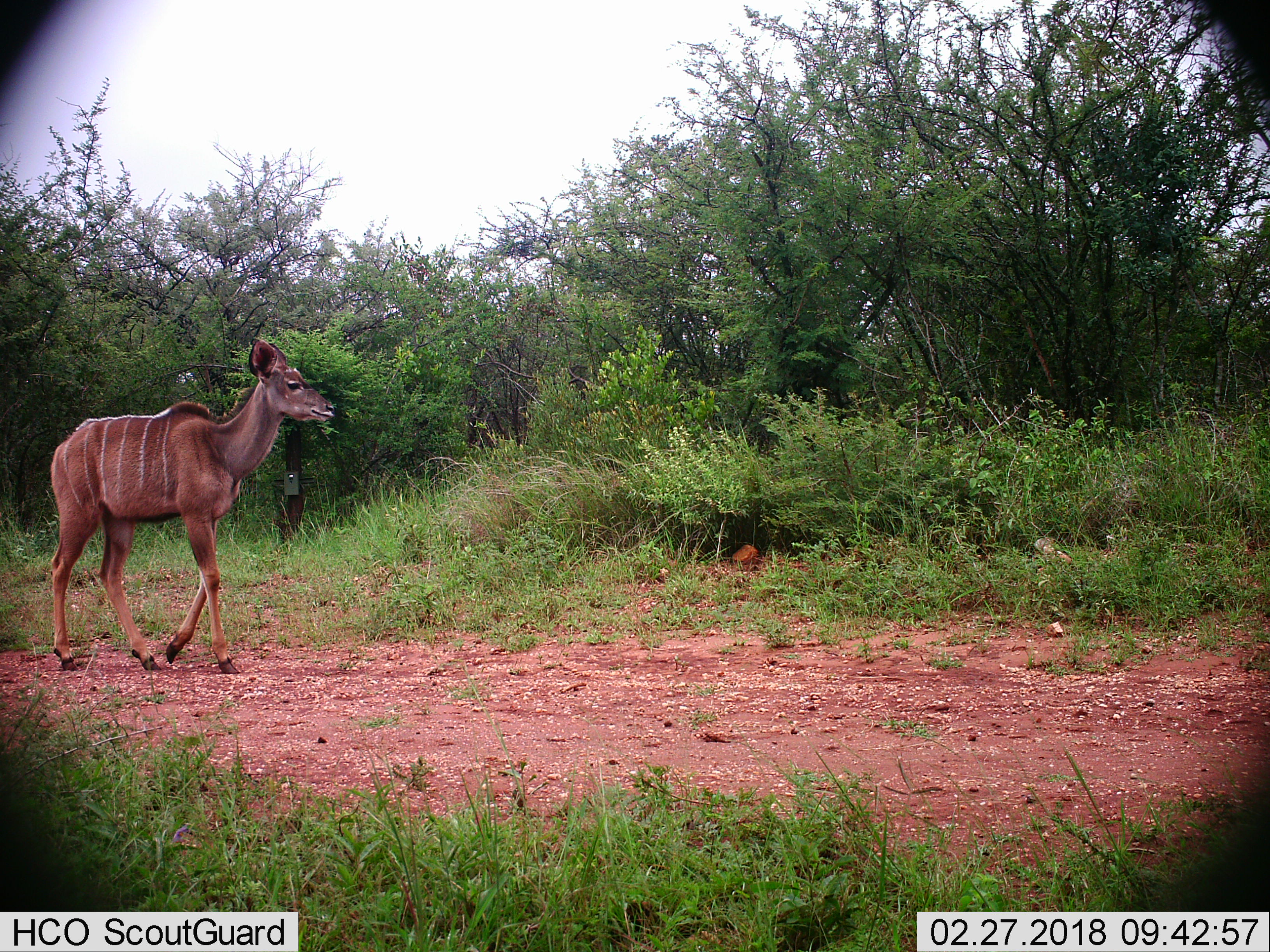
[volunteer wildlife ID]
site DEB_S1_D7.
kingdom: Animalia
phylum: Chordata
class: Mammalia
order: Artiodactyla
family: Bovidae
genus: Tragelaphus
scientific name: Tragelaphus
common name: kudu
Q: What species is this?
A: Kudu (Tragelaphus).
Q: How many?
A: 1.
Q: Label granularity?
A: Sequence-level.